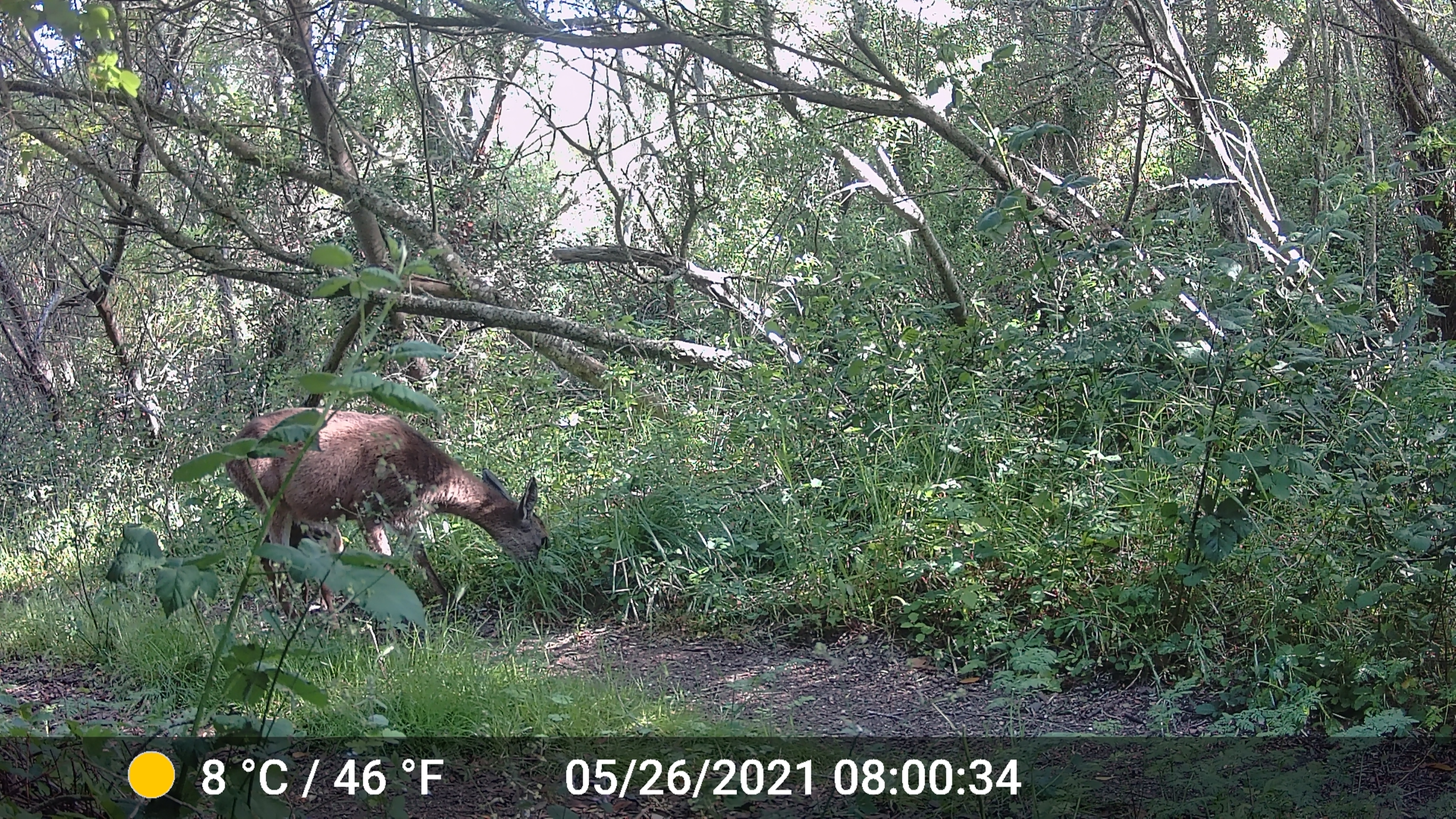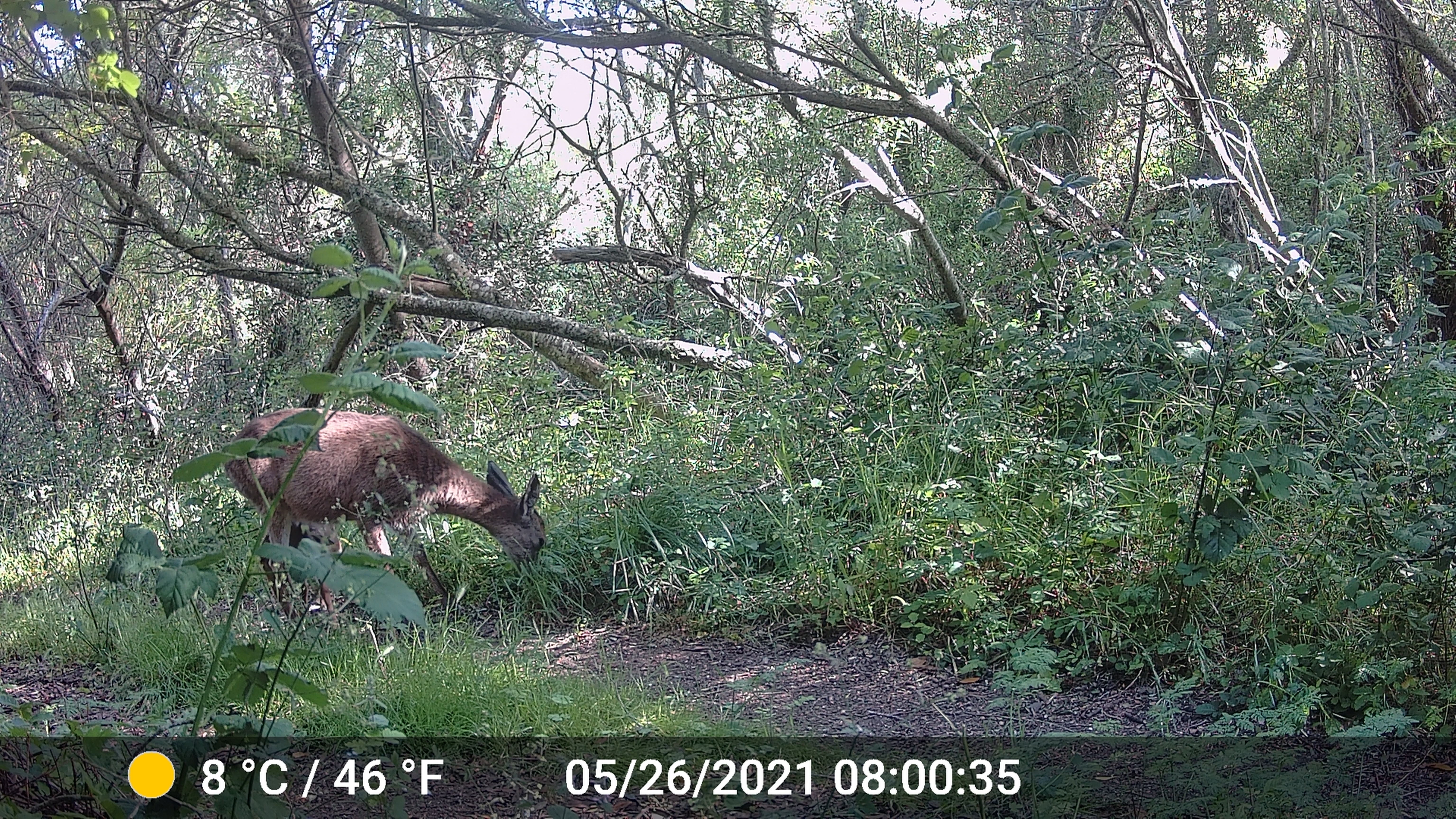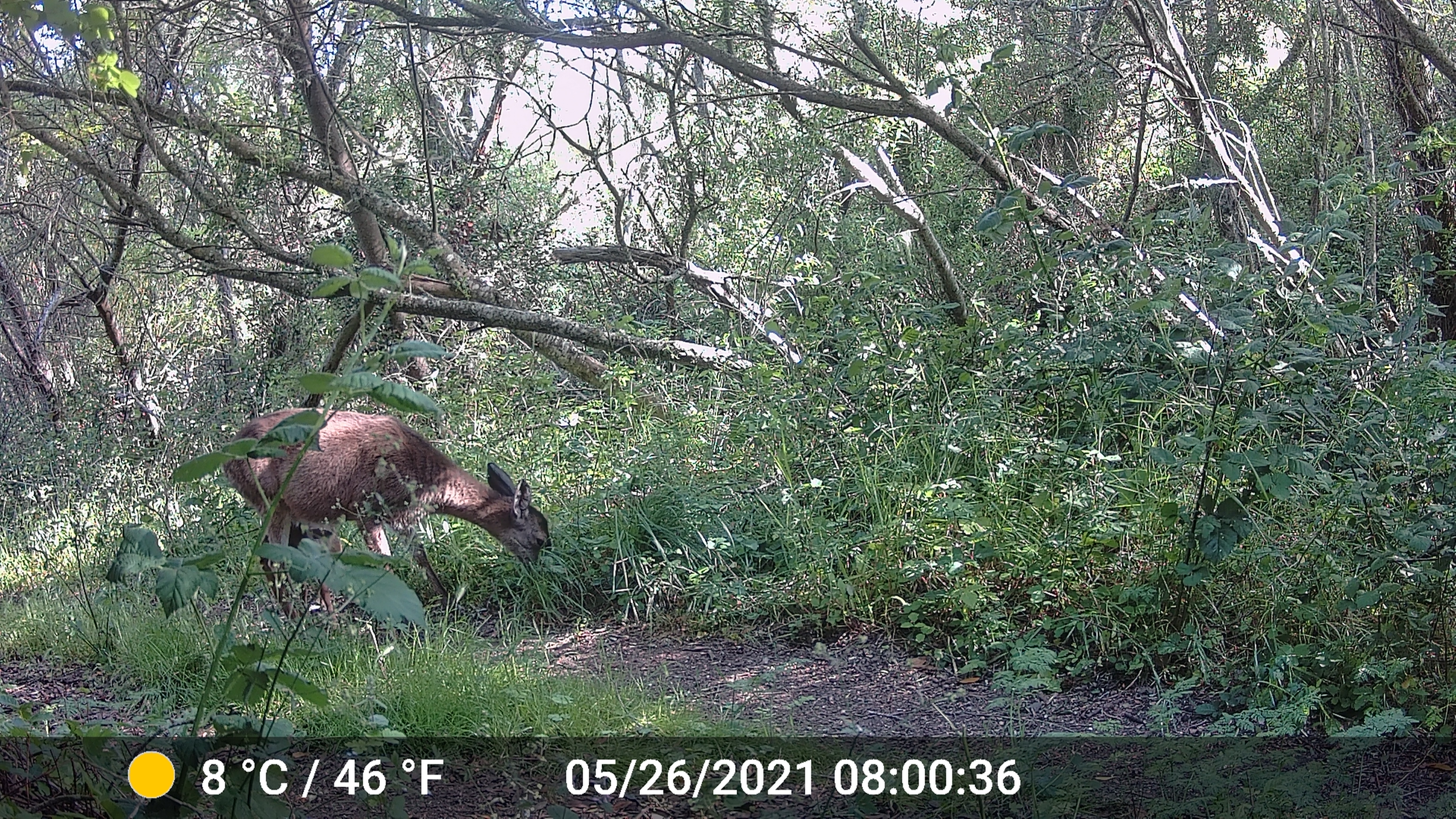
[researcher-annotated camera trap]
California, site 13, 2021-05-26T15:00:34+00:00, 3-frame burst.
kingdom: Animalia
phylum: Chordata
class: Mammalia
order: Artiodactyla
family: Cervidae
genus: Odocoileus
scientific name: Odocoileus hemionus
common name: mule deer